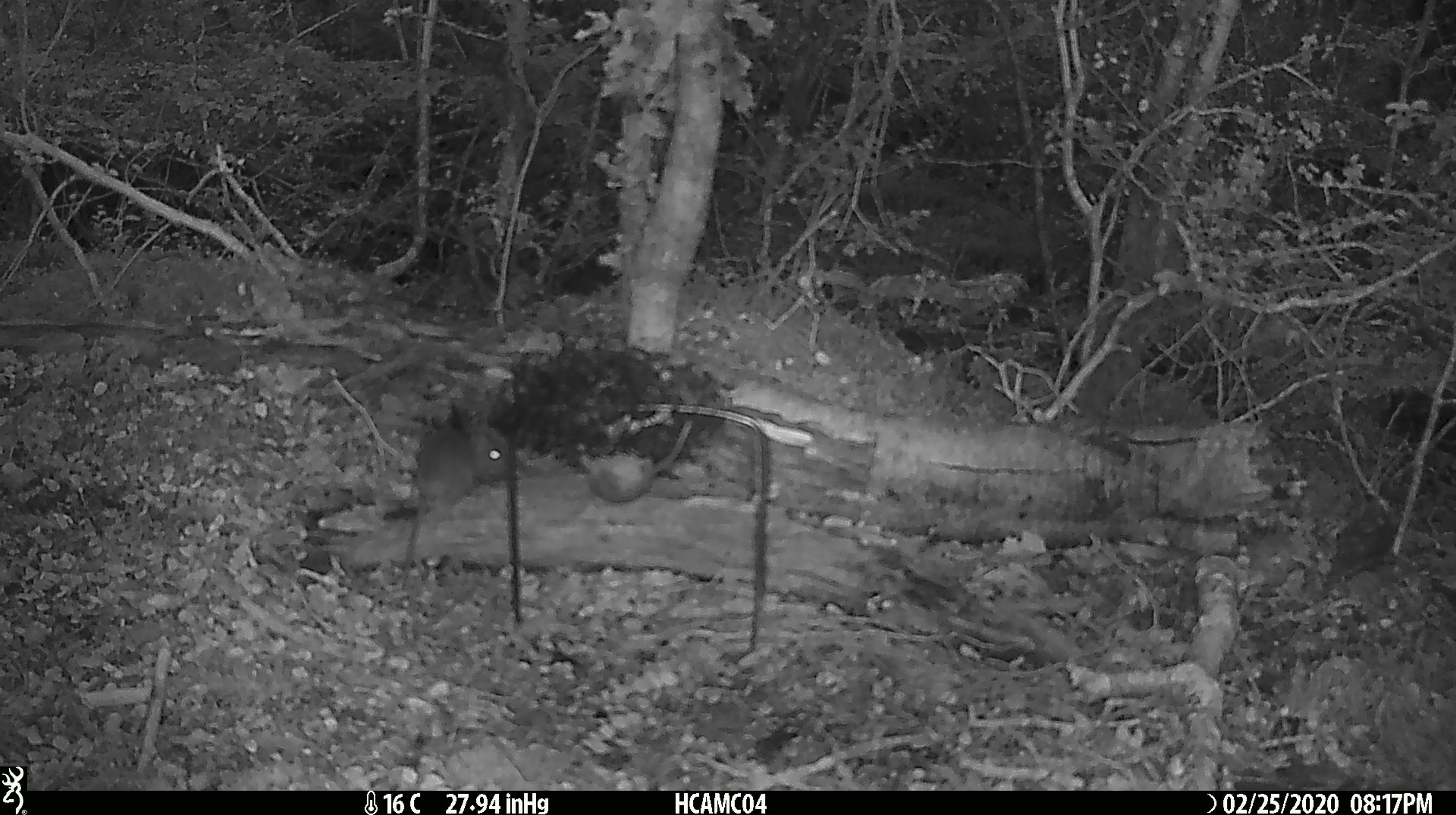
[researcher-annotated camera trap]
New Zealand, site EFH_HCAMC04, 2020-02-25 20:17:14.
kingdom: Animalia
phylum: Chordata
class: Mammalia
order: Rodentia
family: Muridae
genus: Mus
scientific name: Mus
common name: mouse